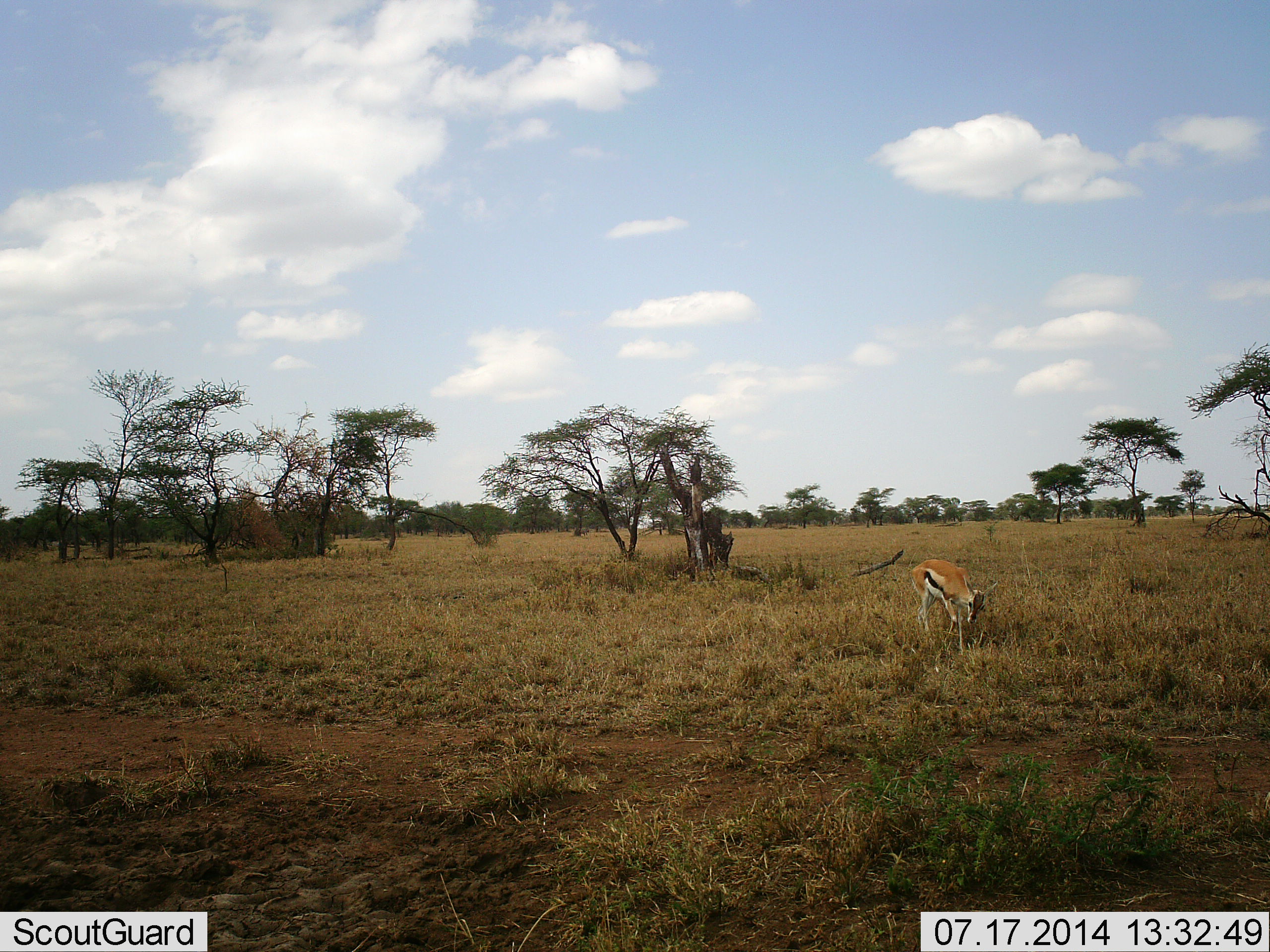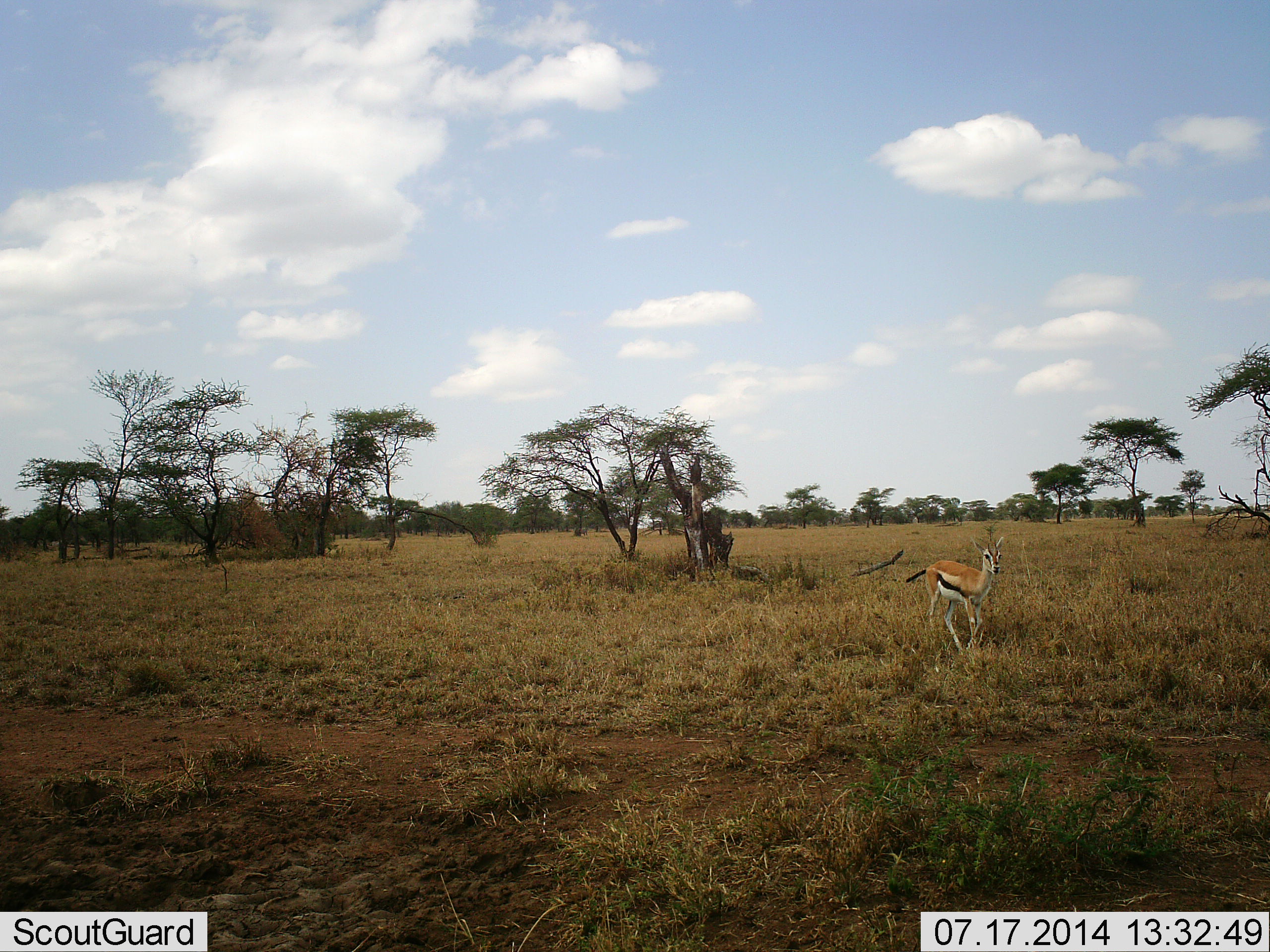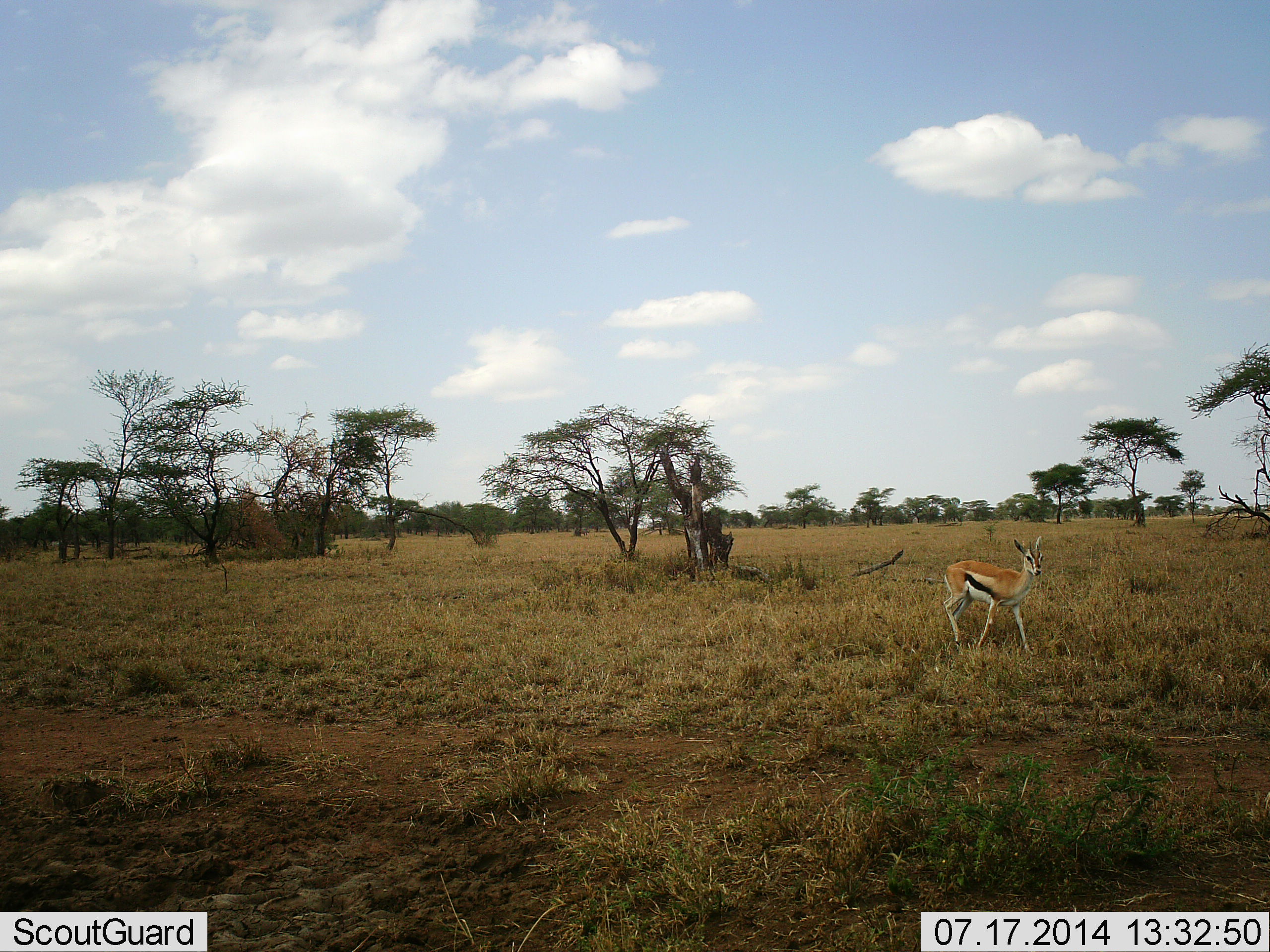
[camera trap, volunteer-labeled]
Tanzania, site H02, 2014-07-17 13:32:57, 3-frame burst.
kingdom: Animalia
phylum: Chordata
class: Mammalia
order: Artiodactyla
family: Bovidae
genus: Eudorcas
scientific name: Eudorcas thomsonii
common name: thomson's gazelle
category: gazellethomsons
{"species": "gazellethomsons (thomson's gazelle) (Eudorcas thomsonii)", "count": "1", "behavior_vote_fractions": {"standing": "30%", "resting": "0%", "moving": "70%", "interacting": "0%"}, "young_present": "0%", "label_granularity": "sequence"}